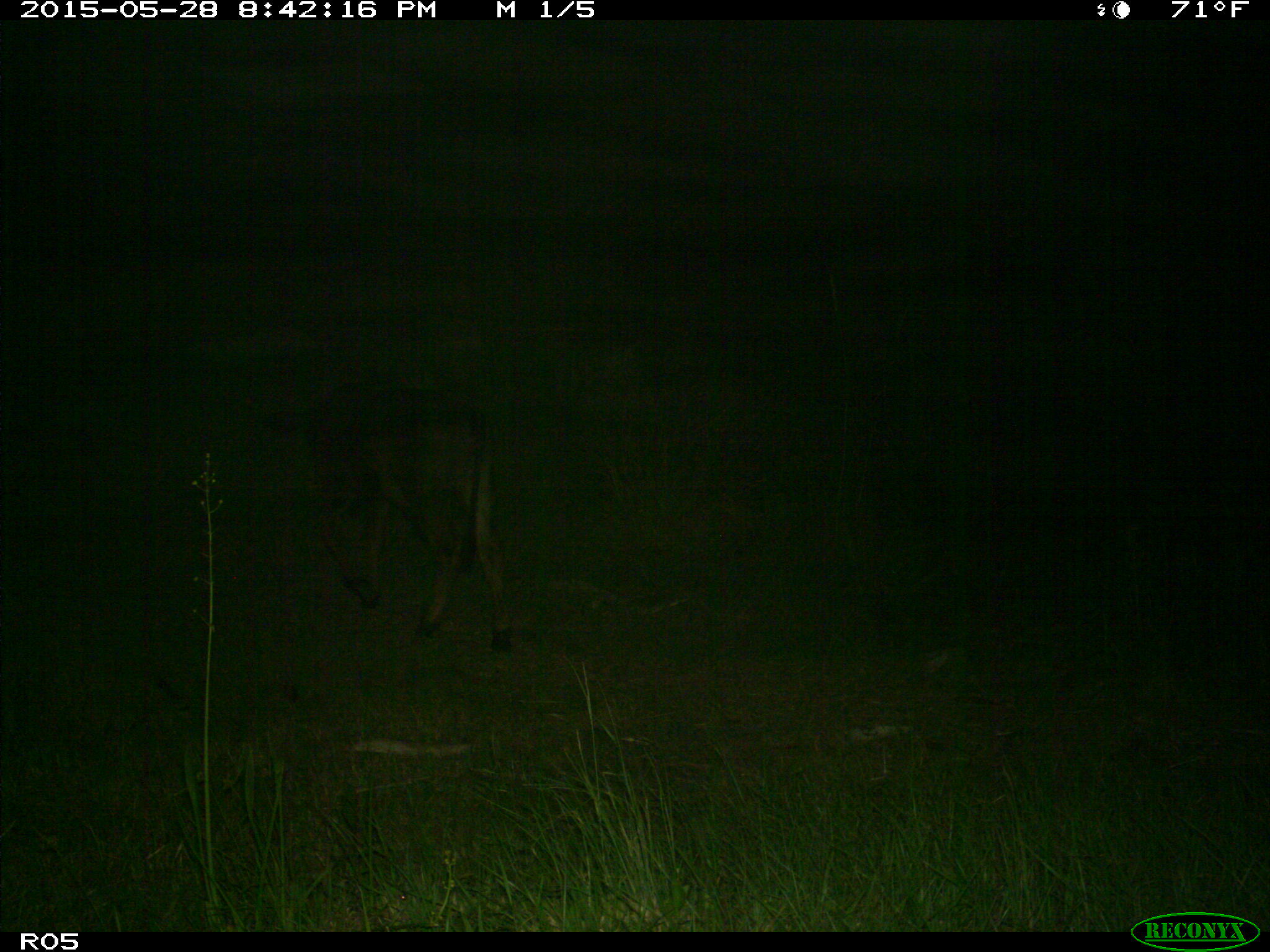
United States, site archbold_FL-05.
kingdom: Animalia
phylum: Chordata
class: Mammalia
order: Artiodactyla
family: Bovidae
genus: Bos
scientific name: Bos taurus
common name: domestic cow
Bos taurus (domestic cow).